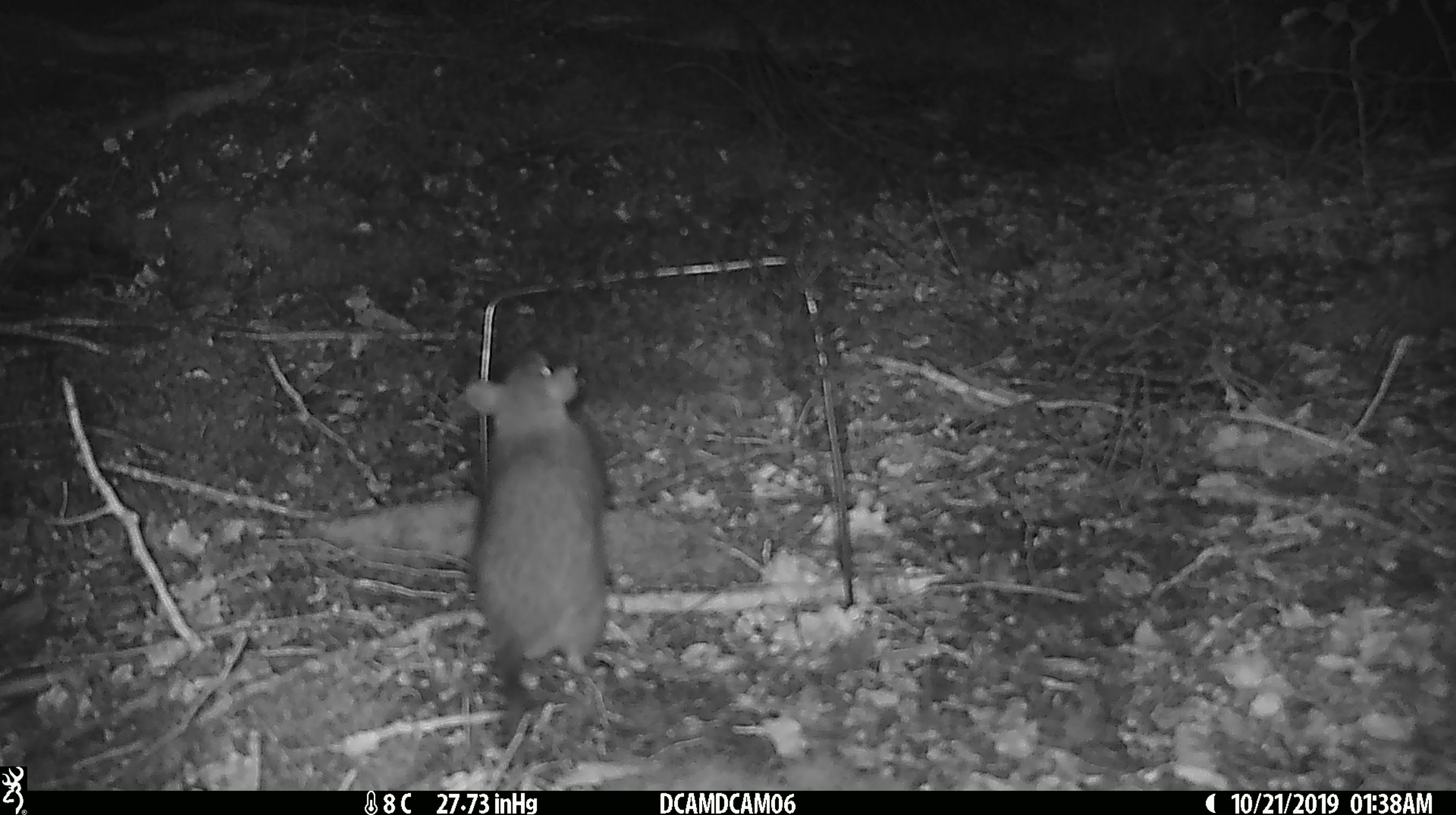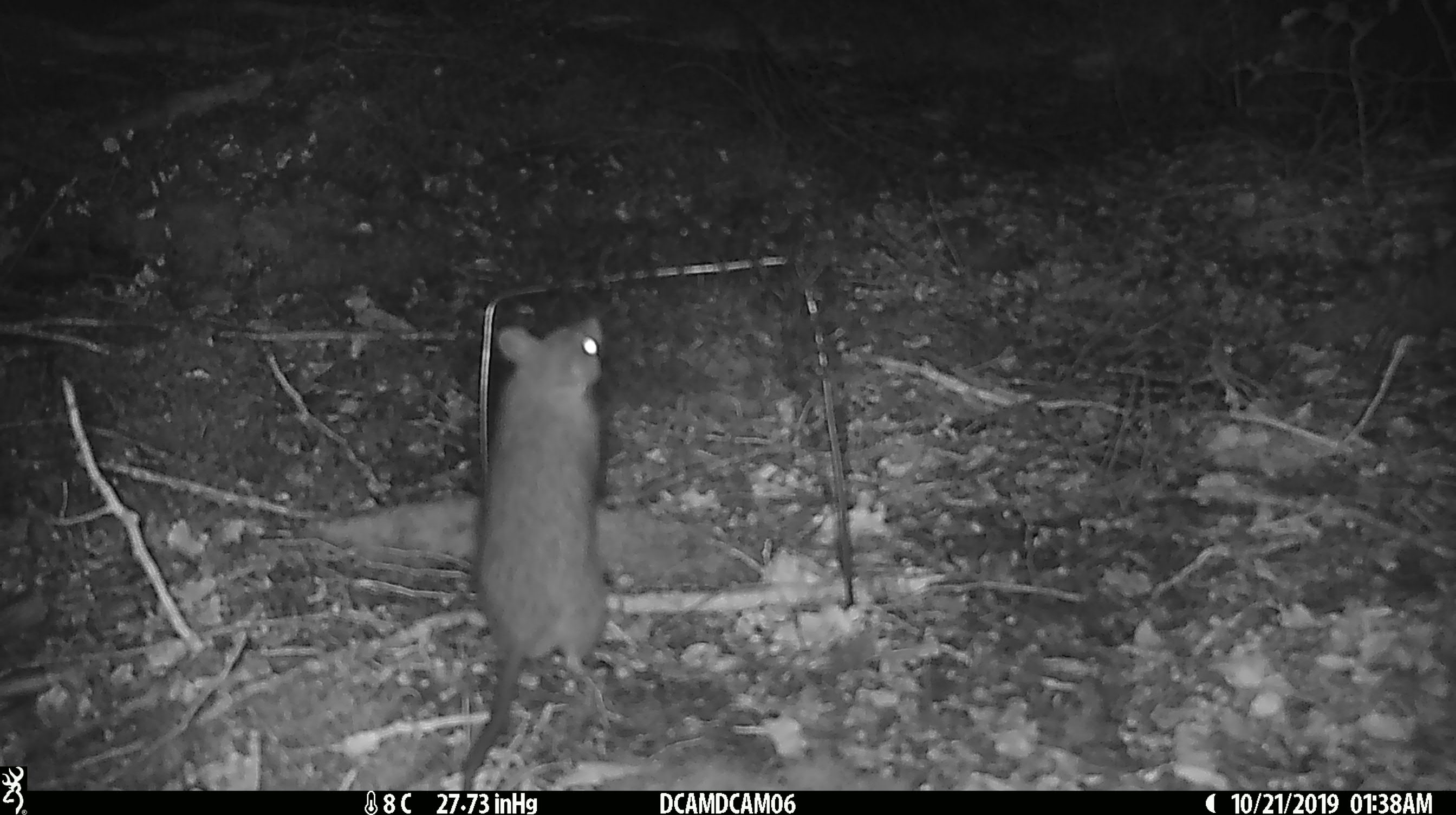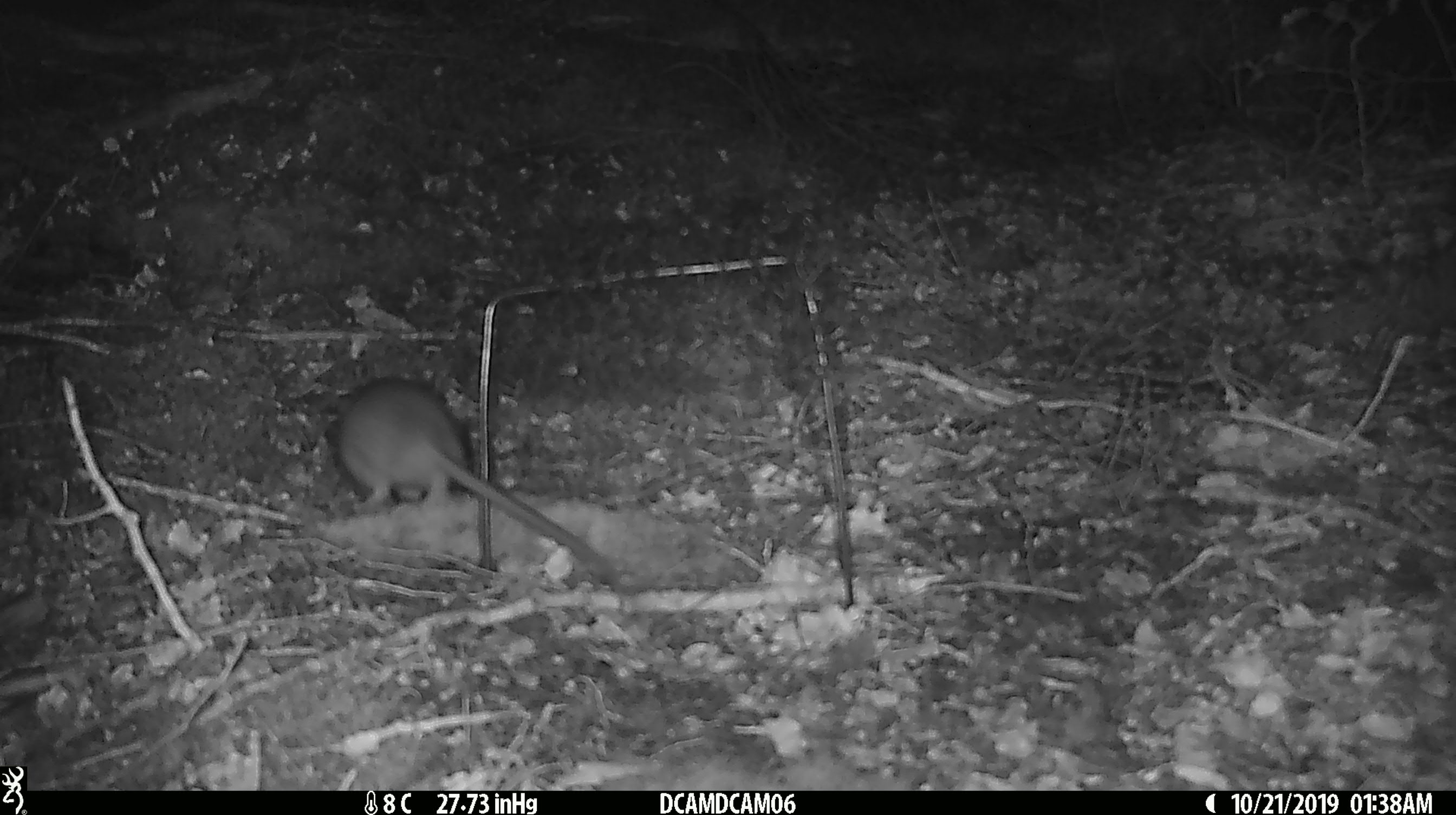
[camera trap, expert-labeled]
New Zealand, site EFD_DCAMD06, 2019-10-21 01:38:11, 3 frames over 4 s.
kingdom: Animalia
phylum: Chordata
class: Mammalia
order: Rodentia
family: Muridae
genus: Rattus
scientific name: Rattus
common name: rat